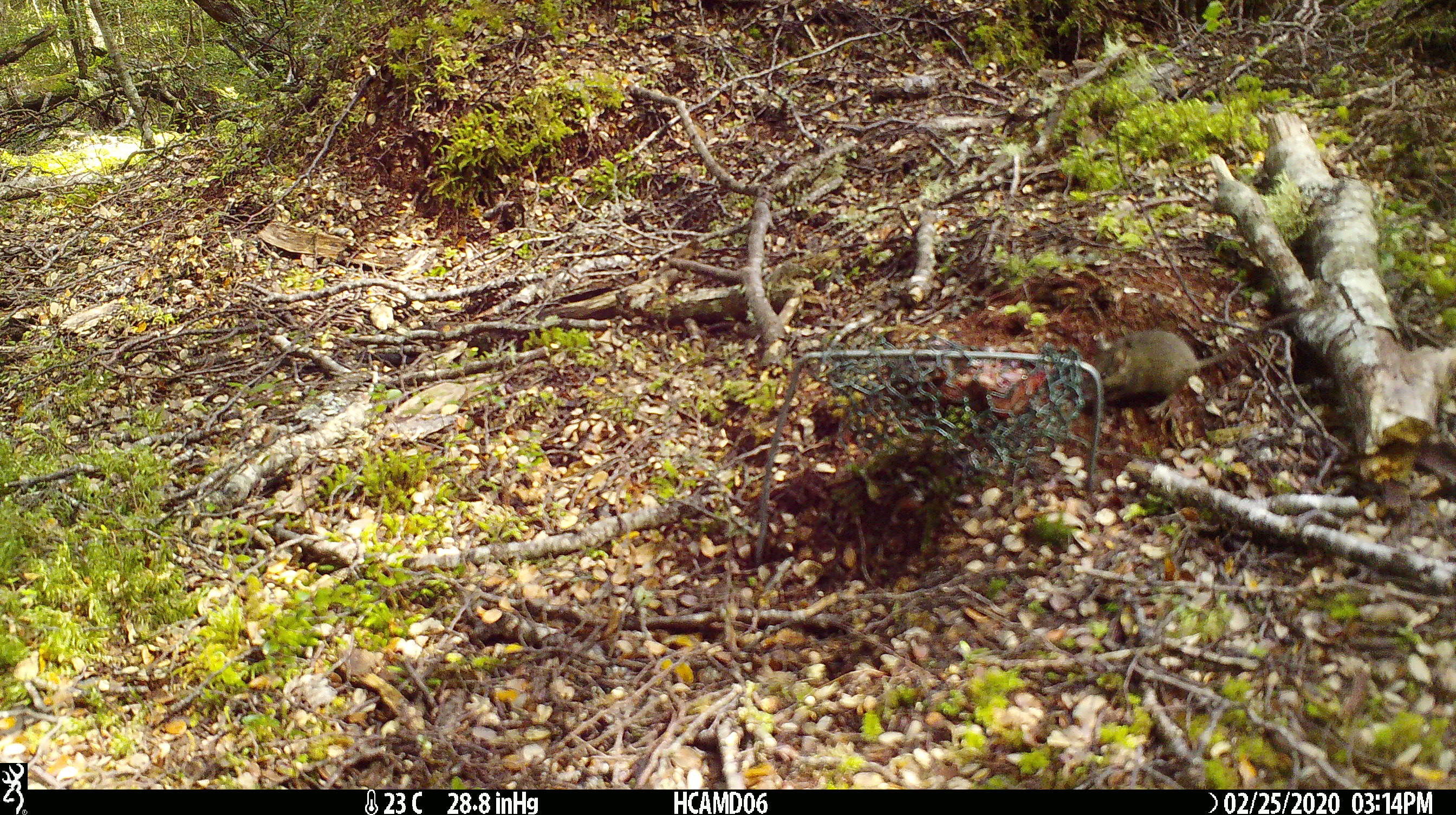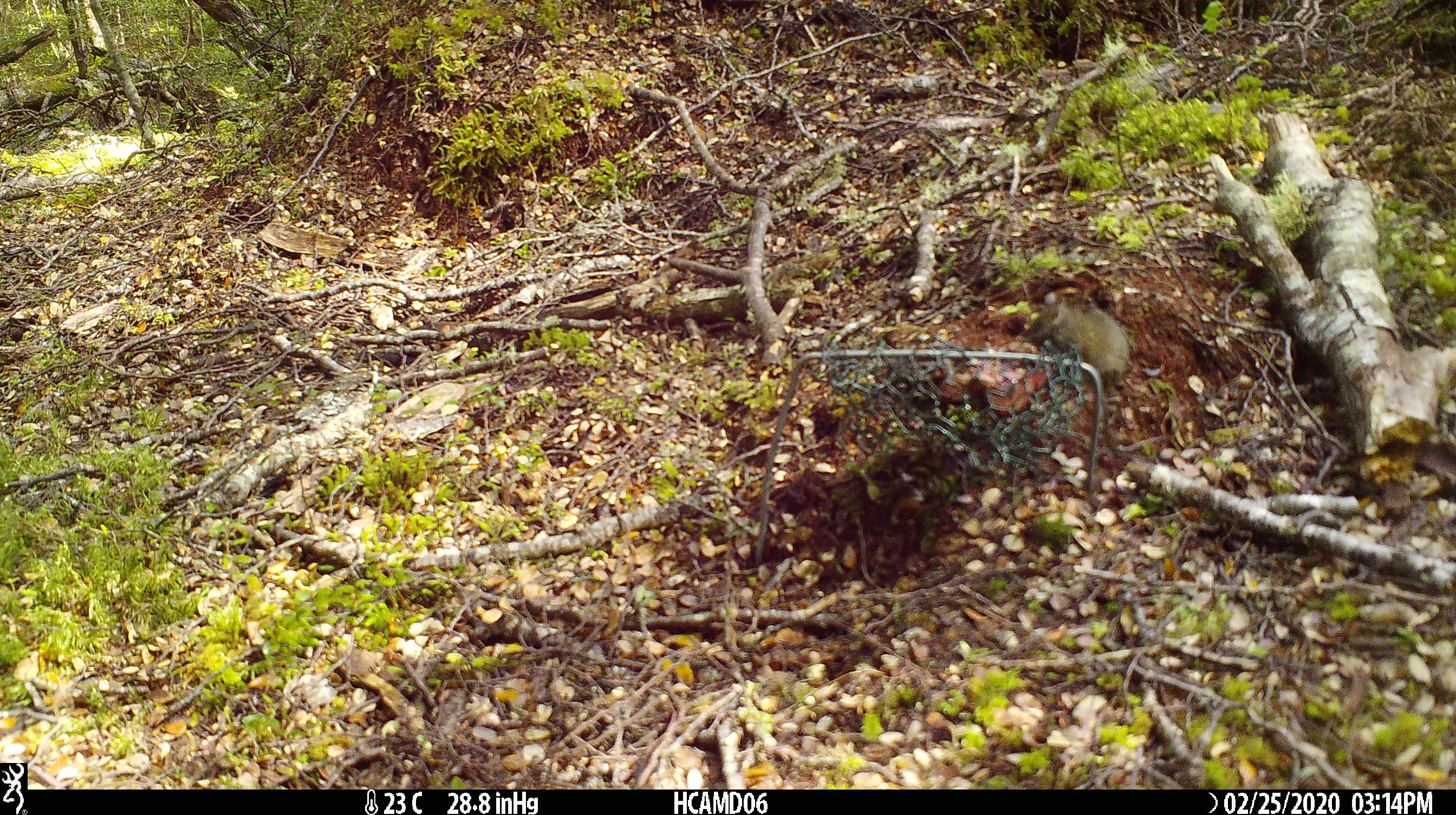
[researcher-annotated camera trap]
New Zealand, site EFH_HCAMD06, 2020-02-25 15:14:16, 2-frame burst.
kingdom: Animalia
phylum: Chordata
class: Mammalia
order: Rodentia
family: Muridae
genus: Mus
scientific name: Mus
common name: mouse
Mouse (Mus).